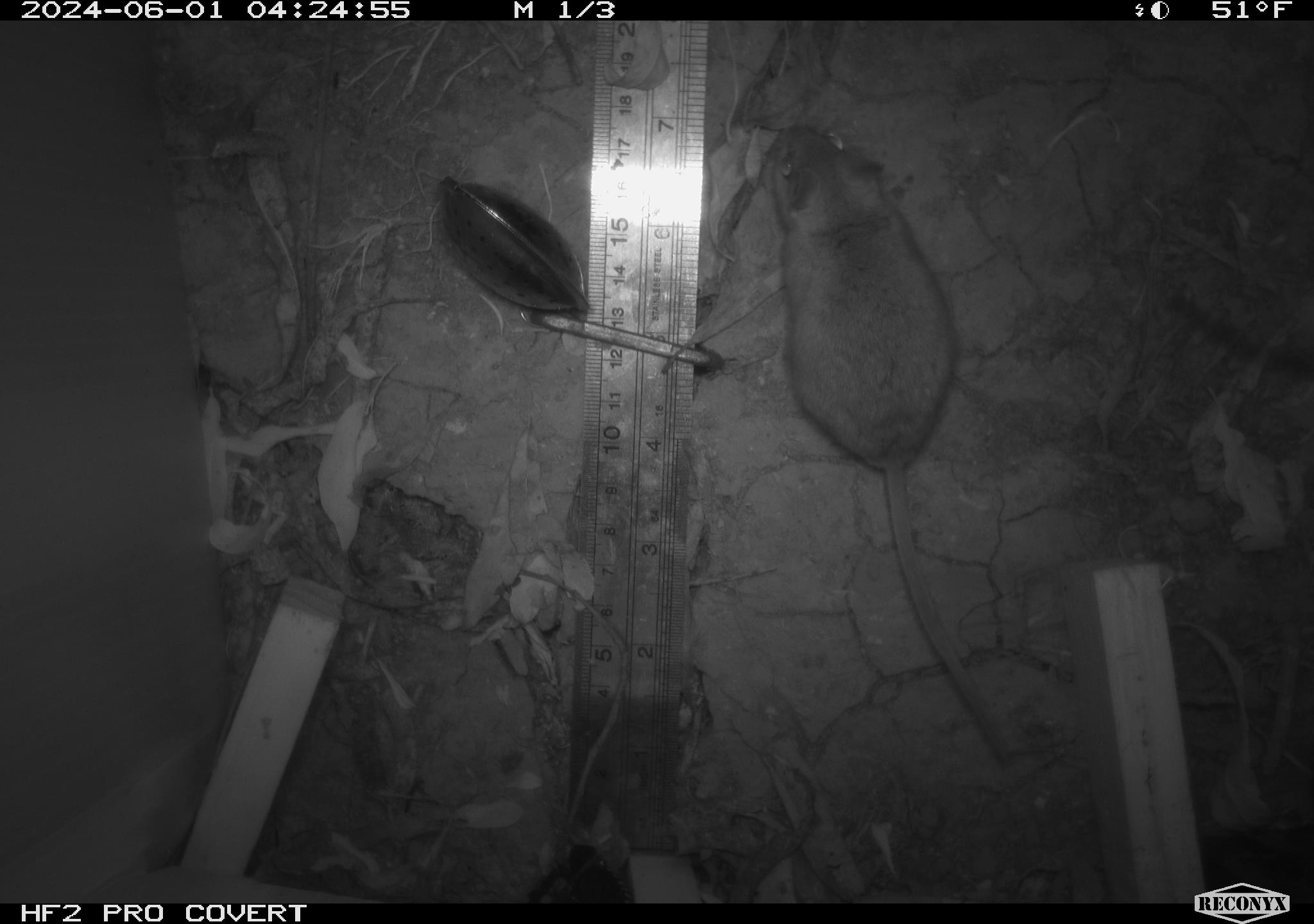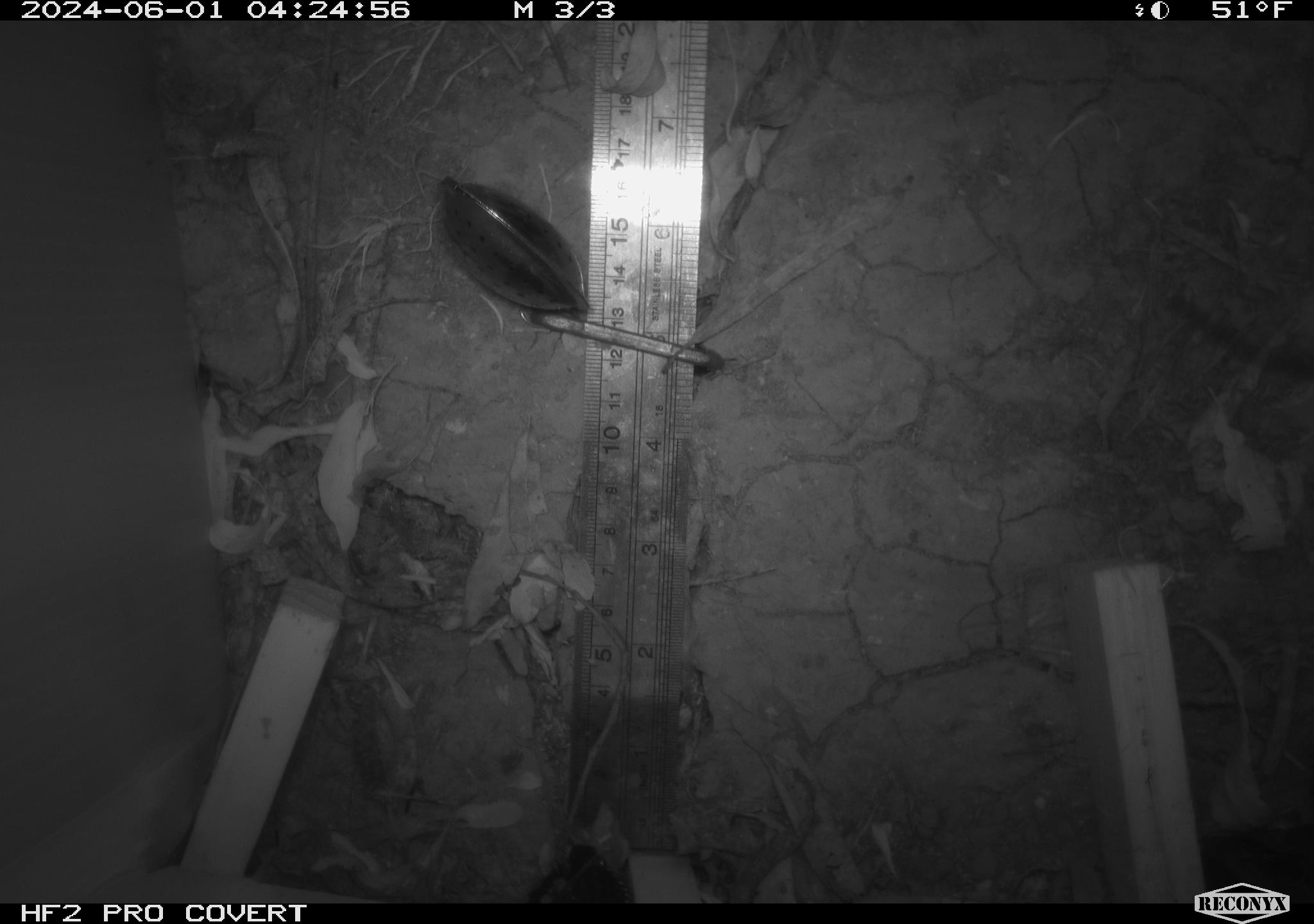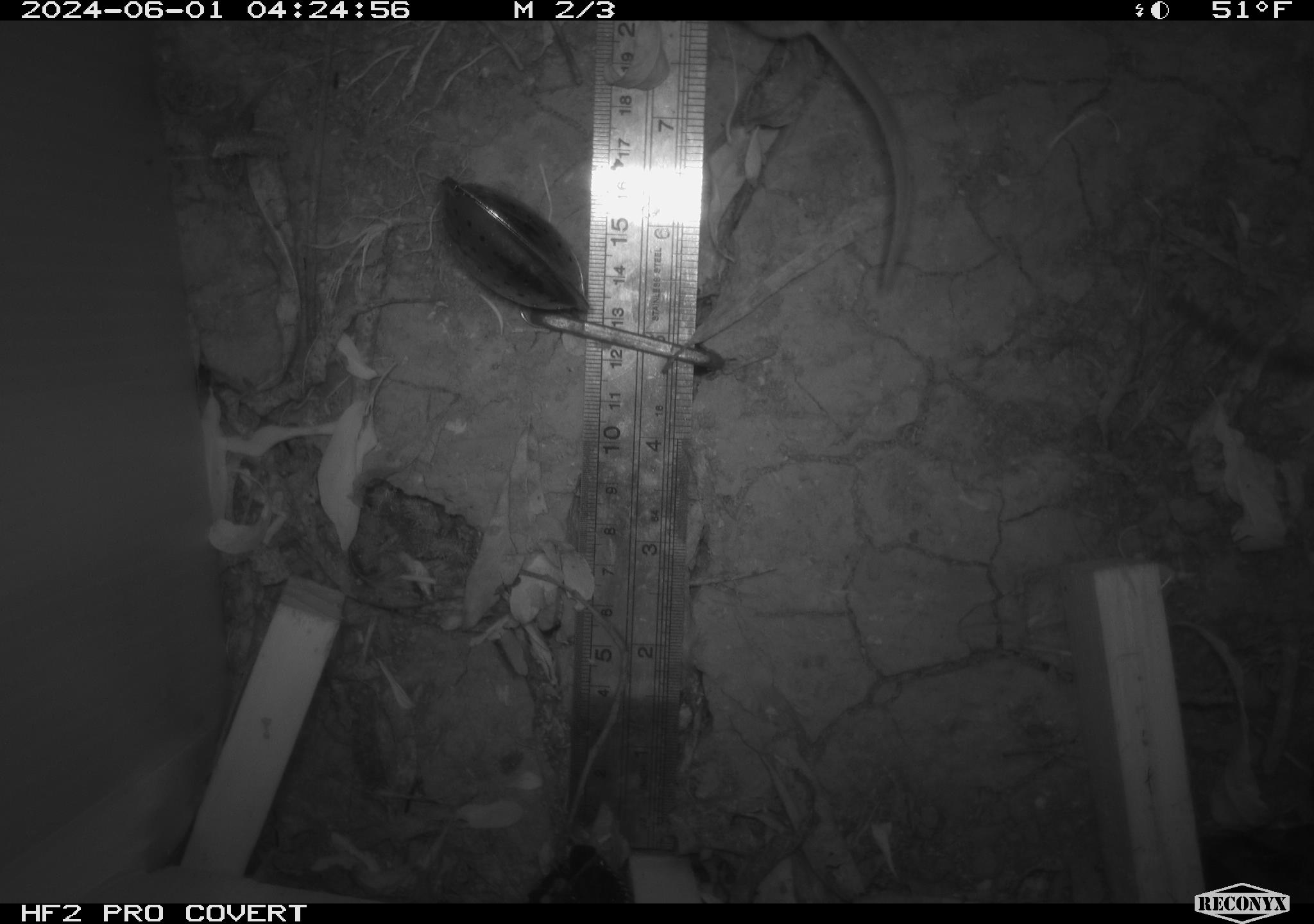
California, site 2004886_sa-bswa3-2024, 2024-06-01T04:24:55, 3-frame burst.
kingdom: Animalia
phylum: Chordata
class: Mammalia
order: Rodentia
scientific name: Rodentia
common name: mouse species